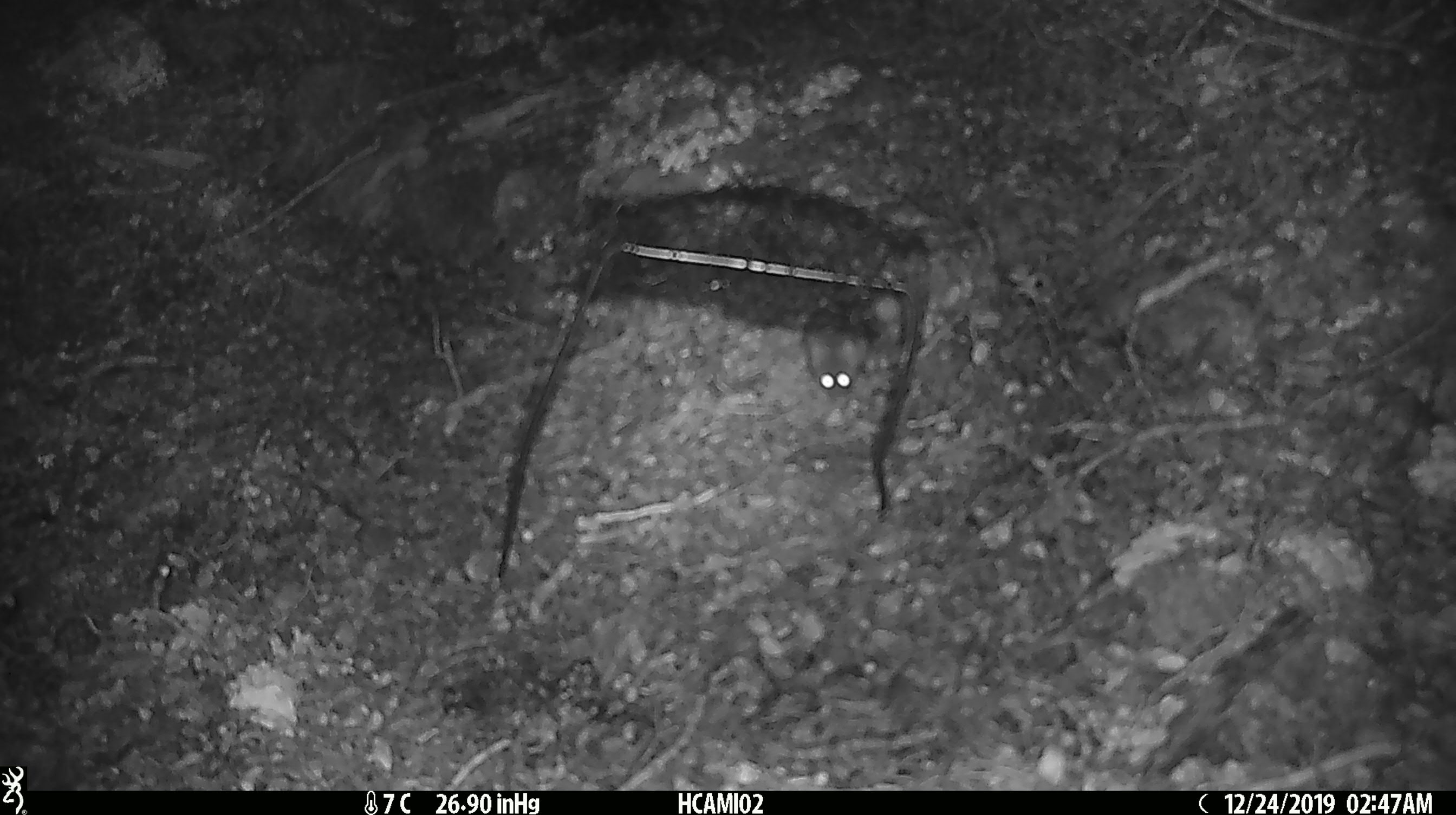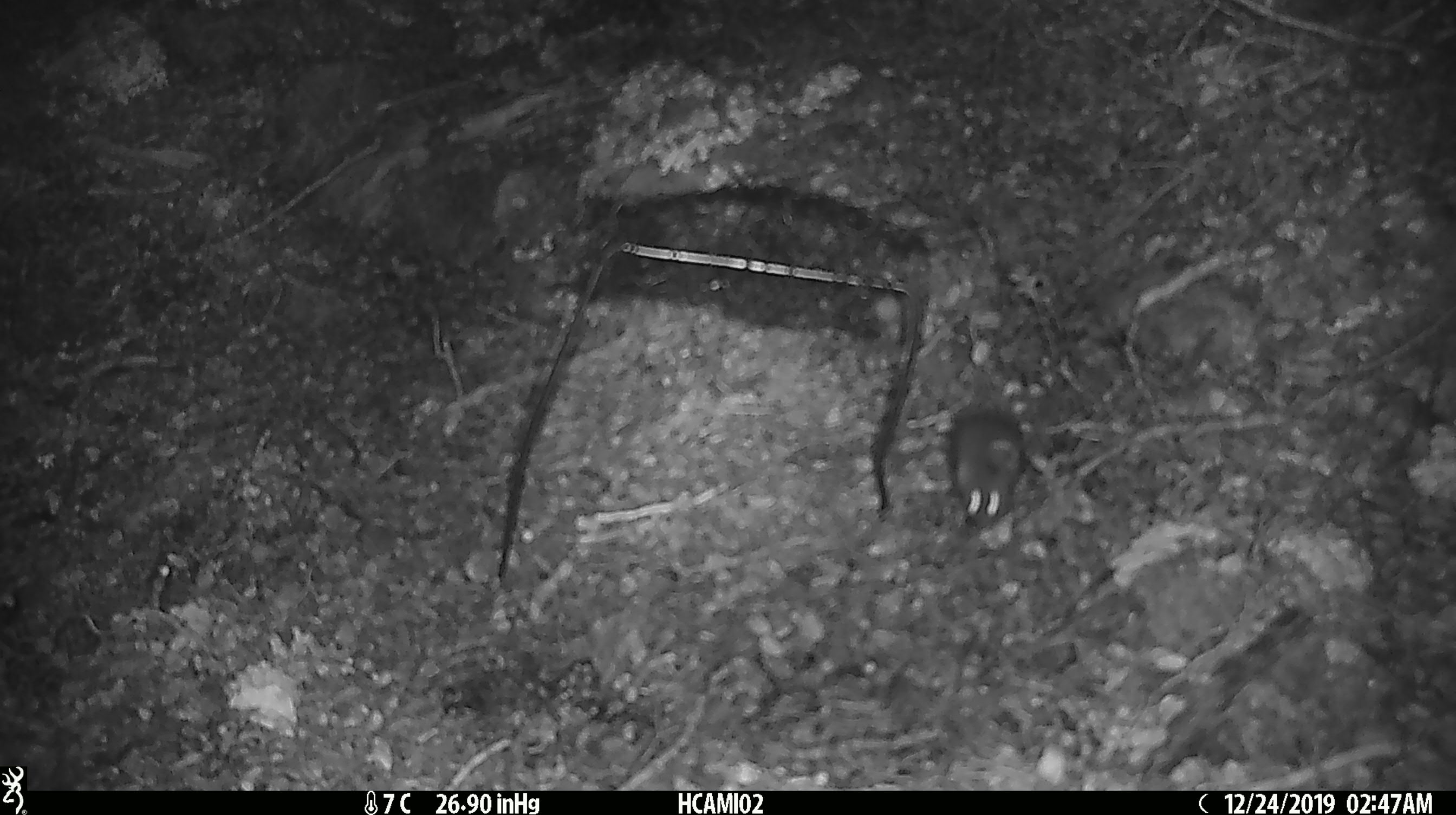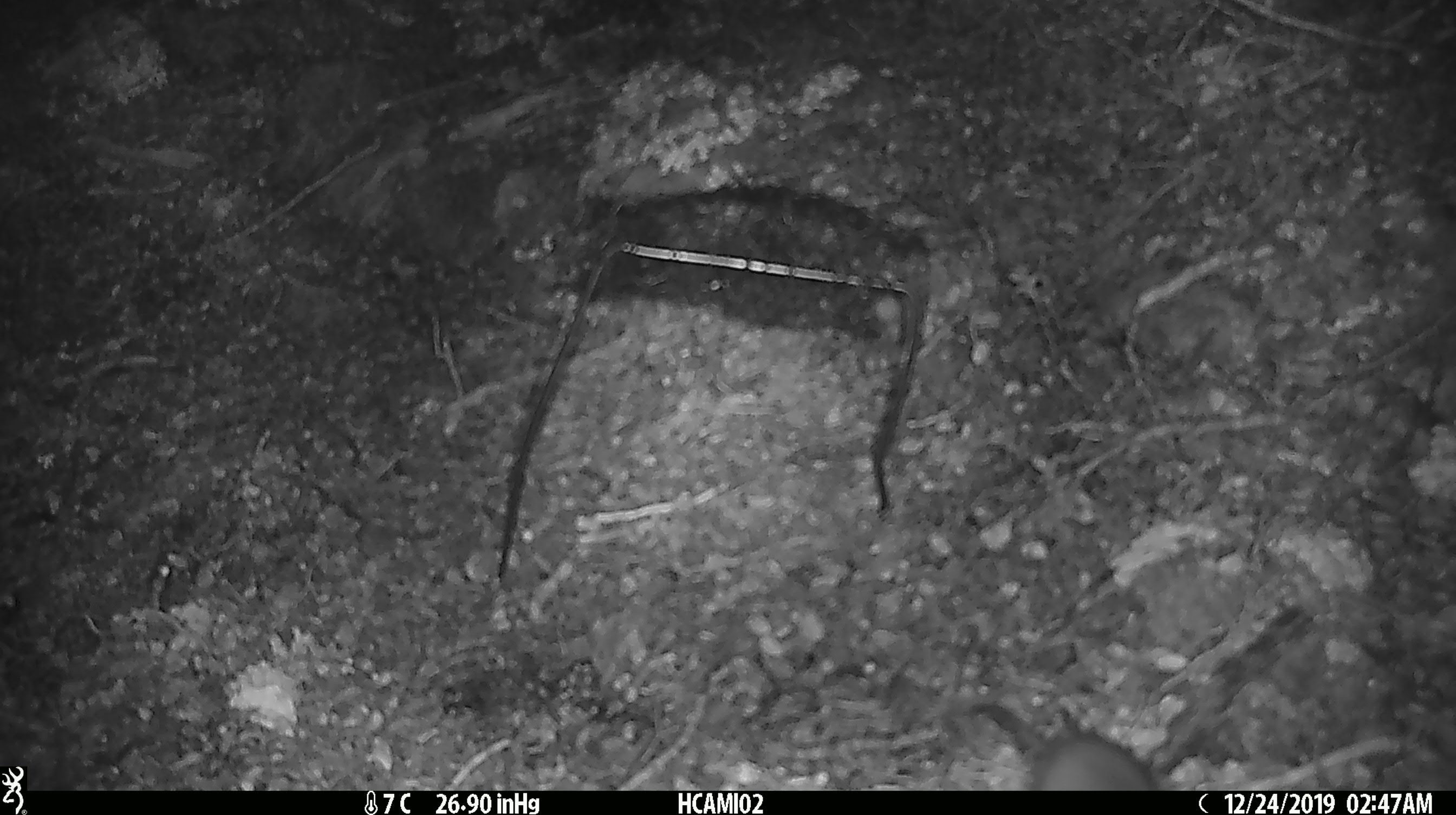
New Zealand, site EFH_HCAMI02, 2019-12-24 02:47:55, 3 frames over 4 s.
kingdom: Animalia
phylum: Chordata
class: Mammalia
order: Rodentia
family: Muridae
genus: Mus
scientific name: Mus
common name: mouse